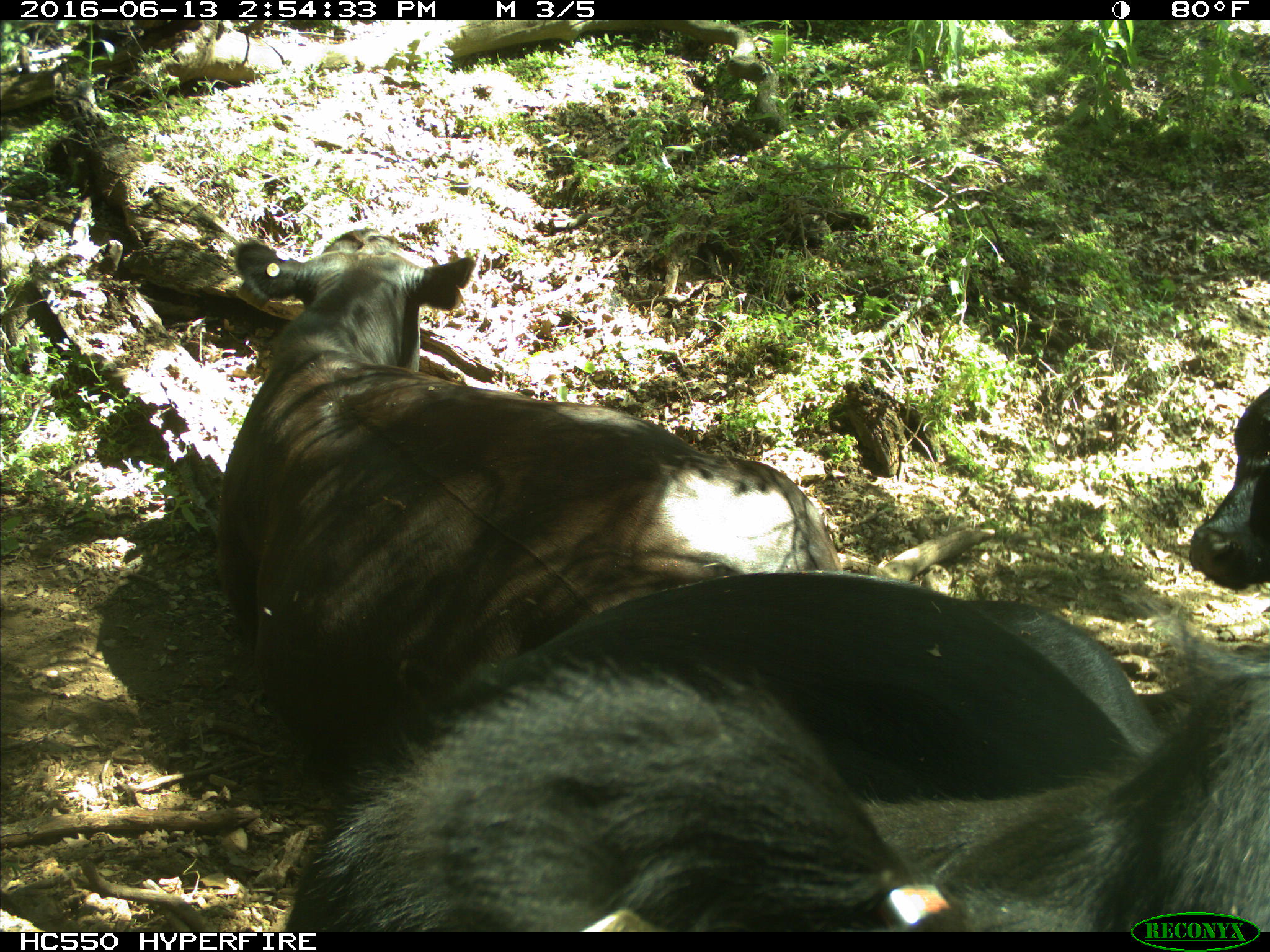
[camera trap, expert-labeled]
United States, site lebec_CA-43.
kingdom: Animalia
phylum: Chordata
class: Mammalia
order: Artiodactyla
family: Bovidae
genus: Bos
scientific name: Bos taurus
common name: domestic cow